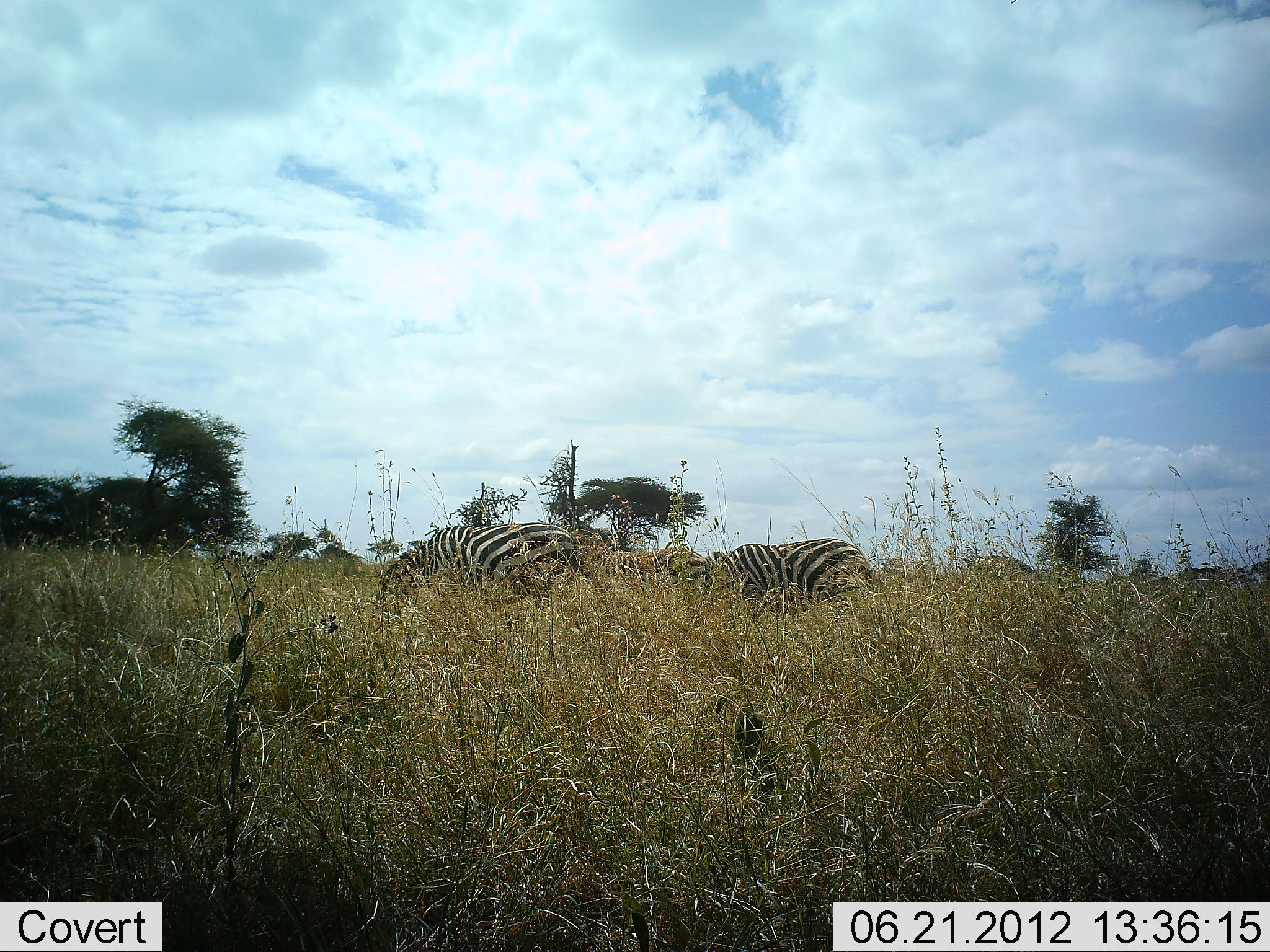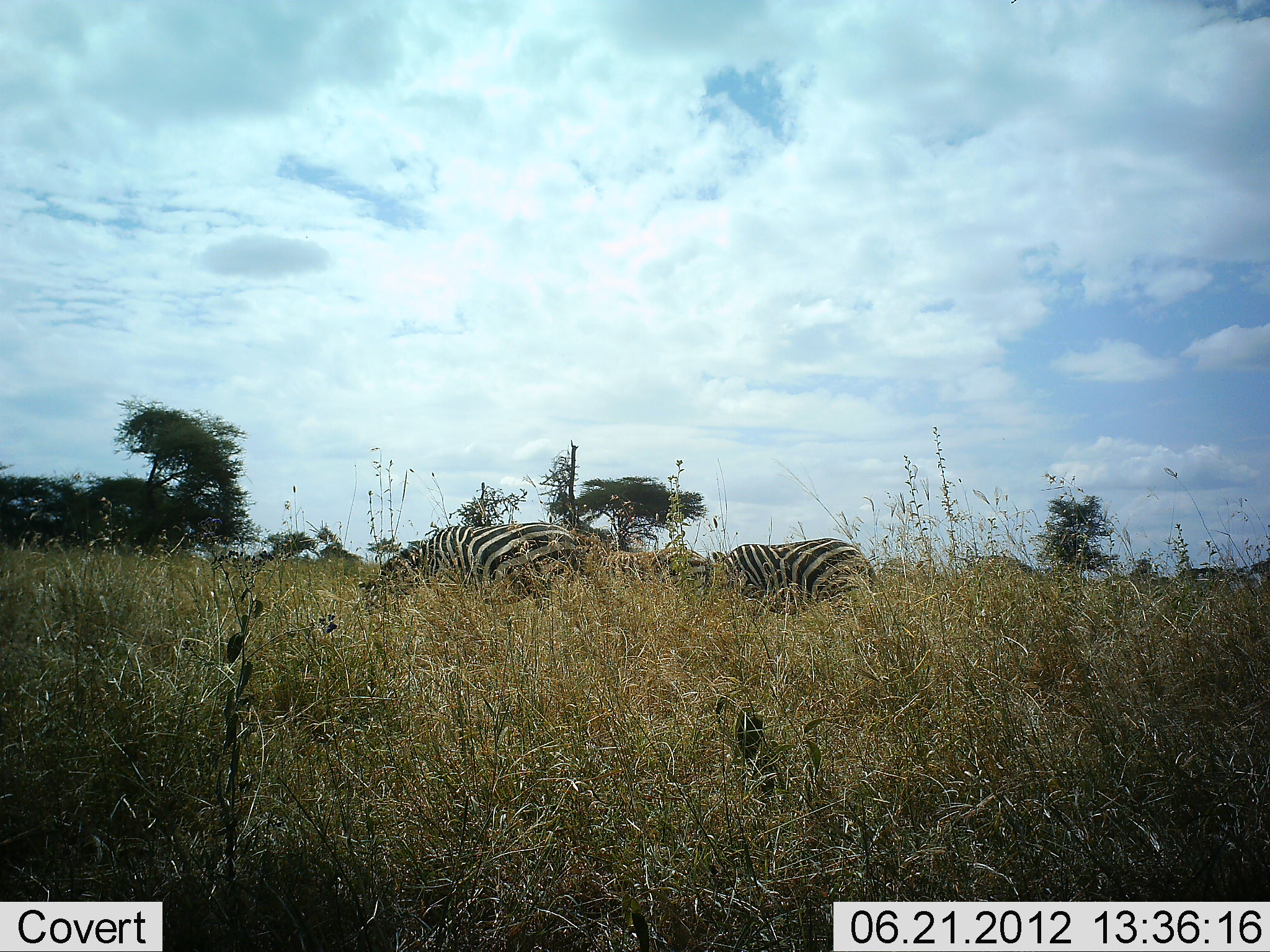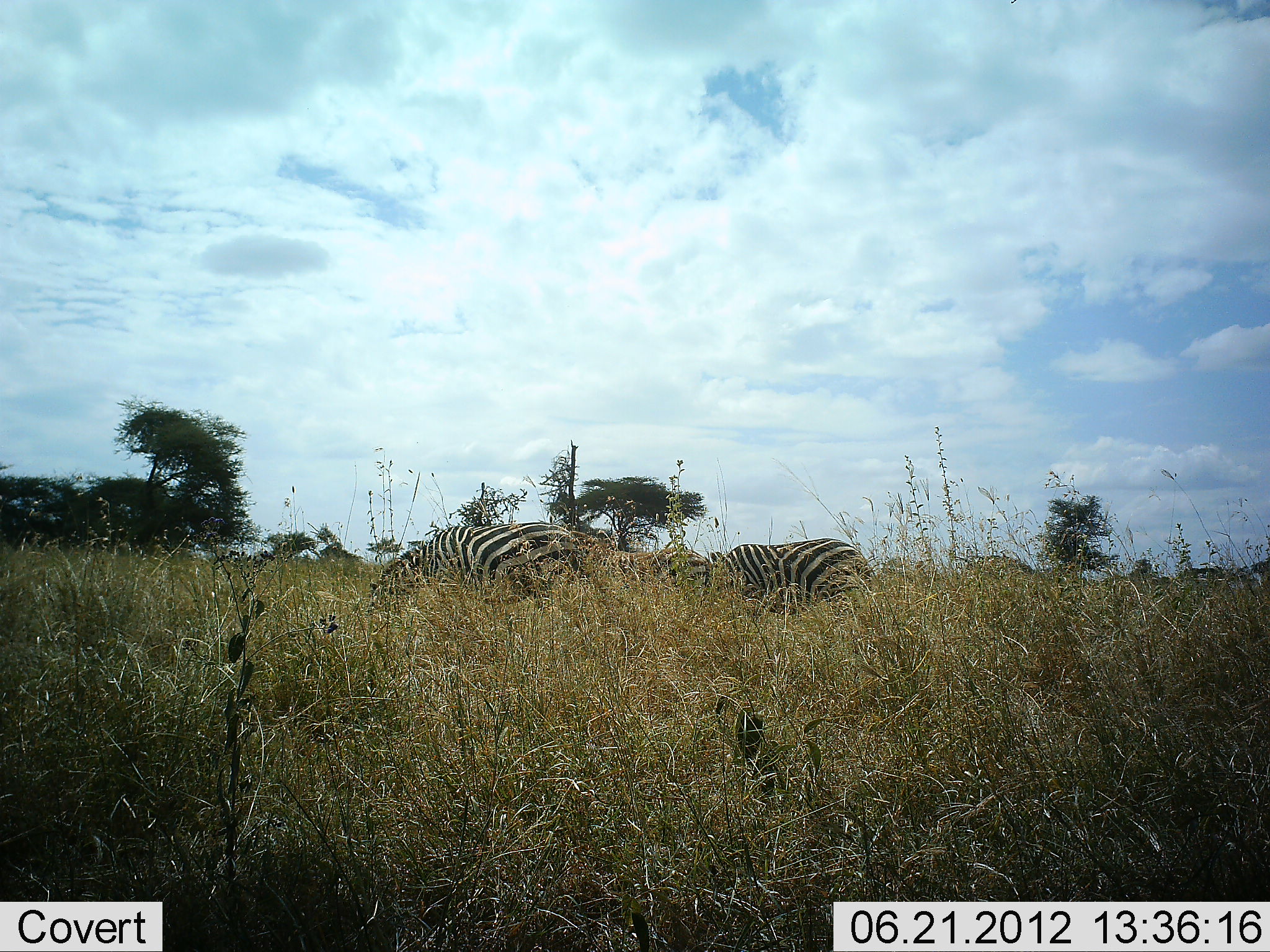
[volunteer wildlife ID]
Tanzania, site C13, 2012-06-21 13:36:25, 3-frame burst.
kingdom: Animalia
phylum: Chordata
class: Mammalia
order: Perissodactyla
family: Equidae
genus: Equus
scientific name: Equus quagga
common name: plains zebra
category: zebra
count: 3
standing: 60%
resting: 0%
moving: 0%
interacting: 0%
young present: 0%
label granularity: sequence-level